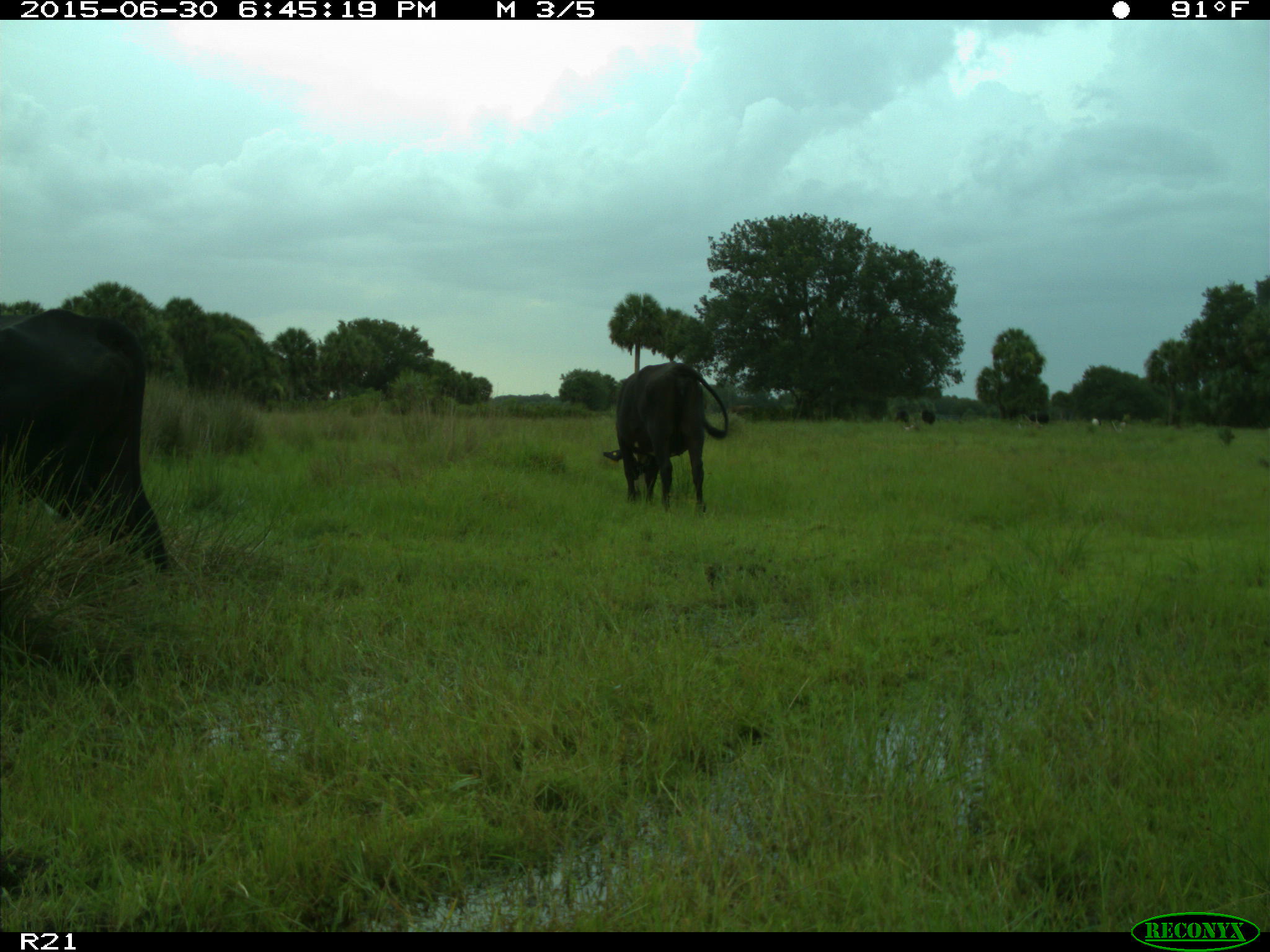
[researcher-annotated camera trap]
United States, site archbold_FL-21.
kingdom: Animalia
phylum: Chordata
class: Mammalia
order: Artiodactyla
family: Bovidae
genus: Bos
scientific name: Bos taurus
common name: domestic cow